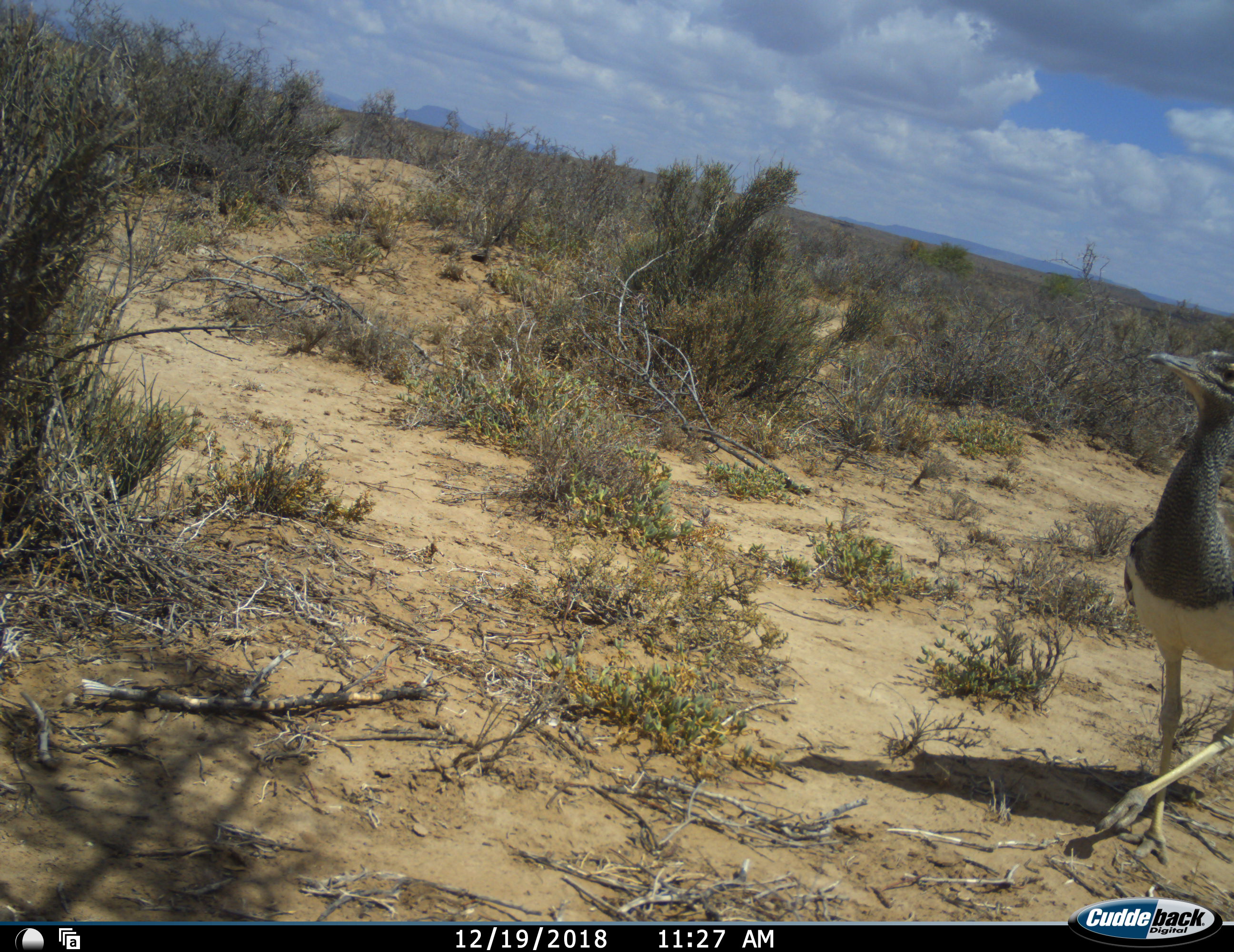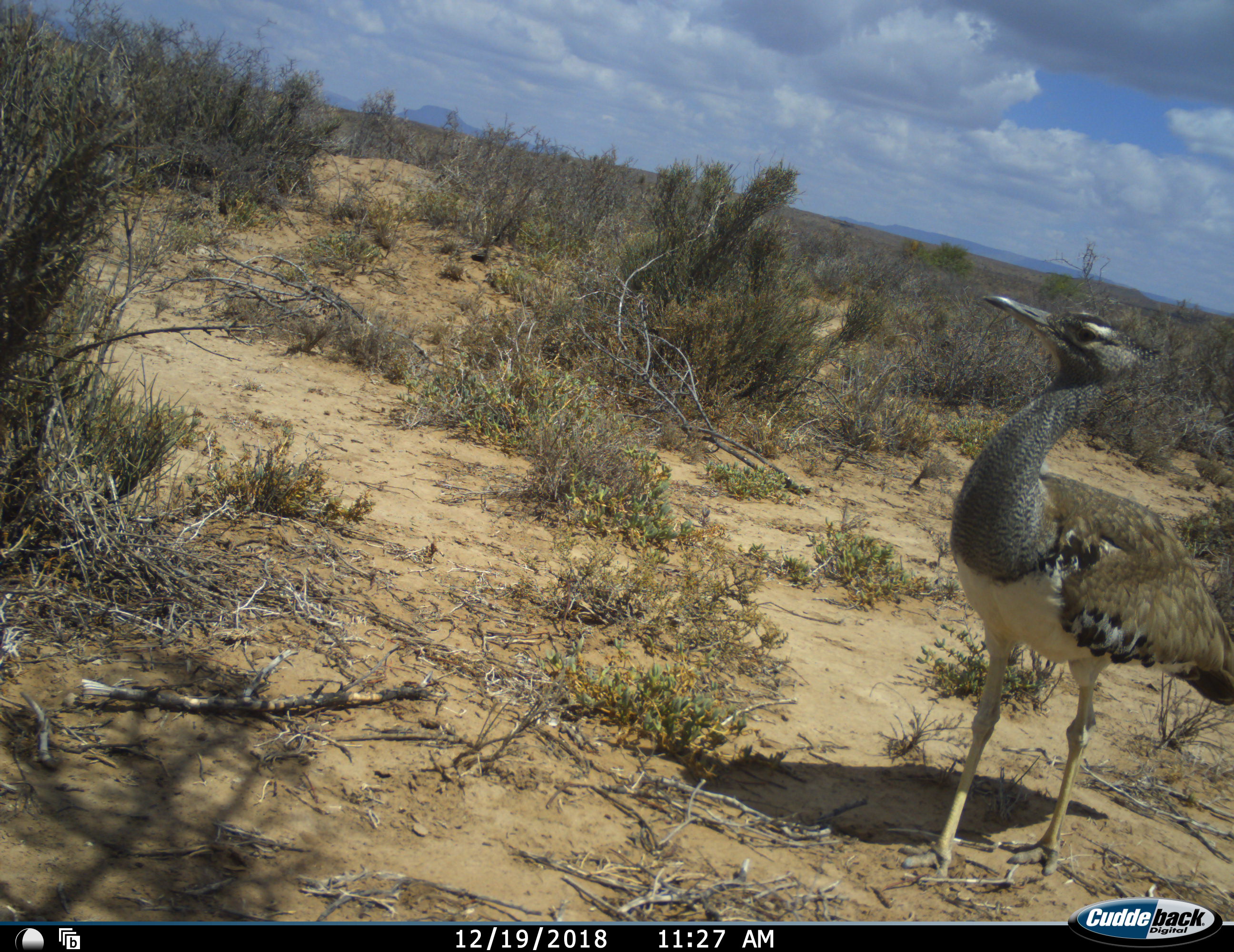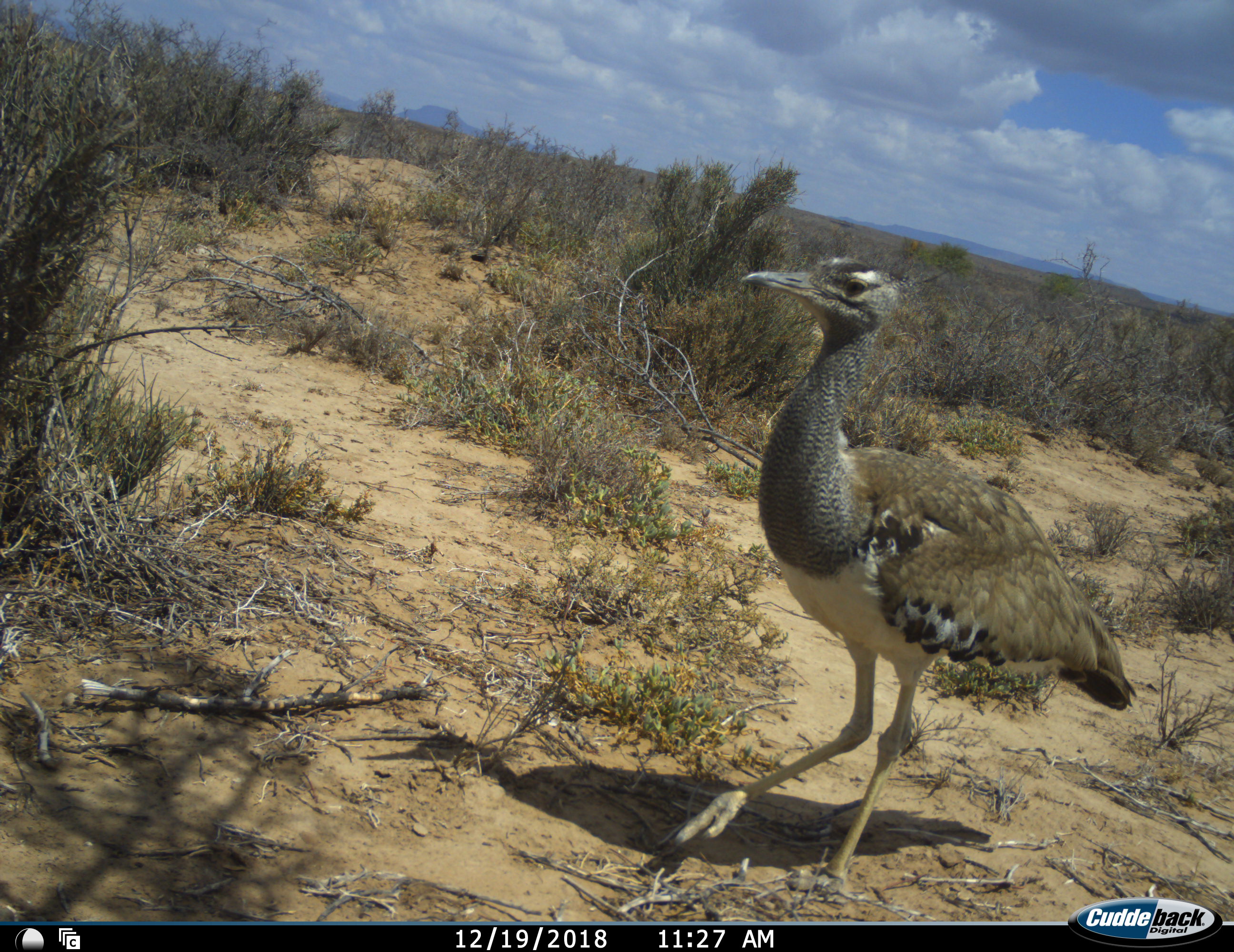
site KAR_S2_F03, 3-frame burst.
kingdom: Animalia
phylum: Chordata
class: Aves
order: Otidiformes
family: Otididae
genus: Ardeotis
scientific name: Ardeotis kori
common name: kori bustard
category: bustardkori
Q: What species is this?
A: Bustardkori (kori bustard) (Ardeotis kori).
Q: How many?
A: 1.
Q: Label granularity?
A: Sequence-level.